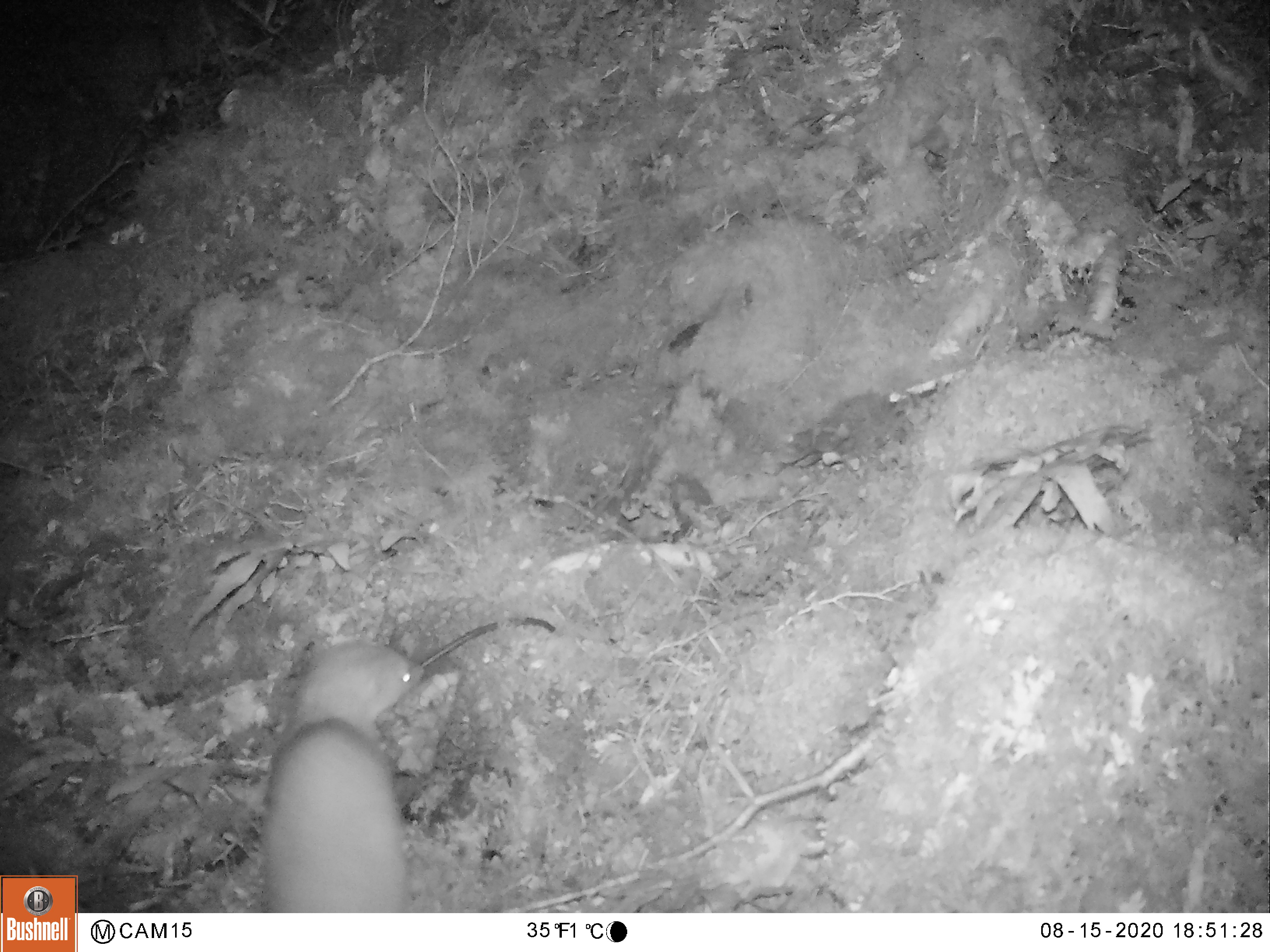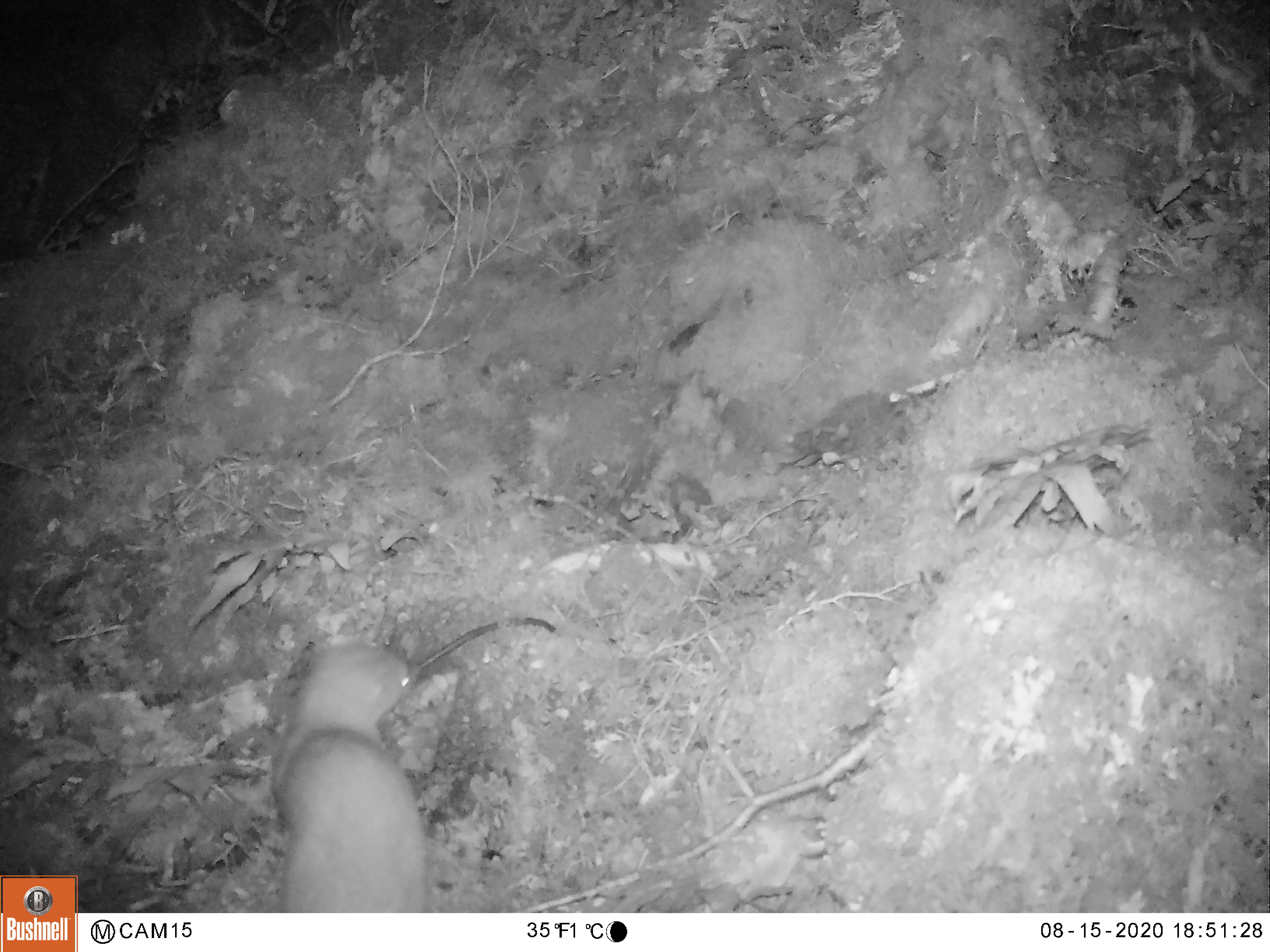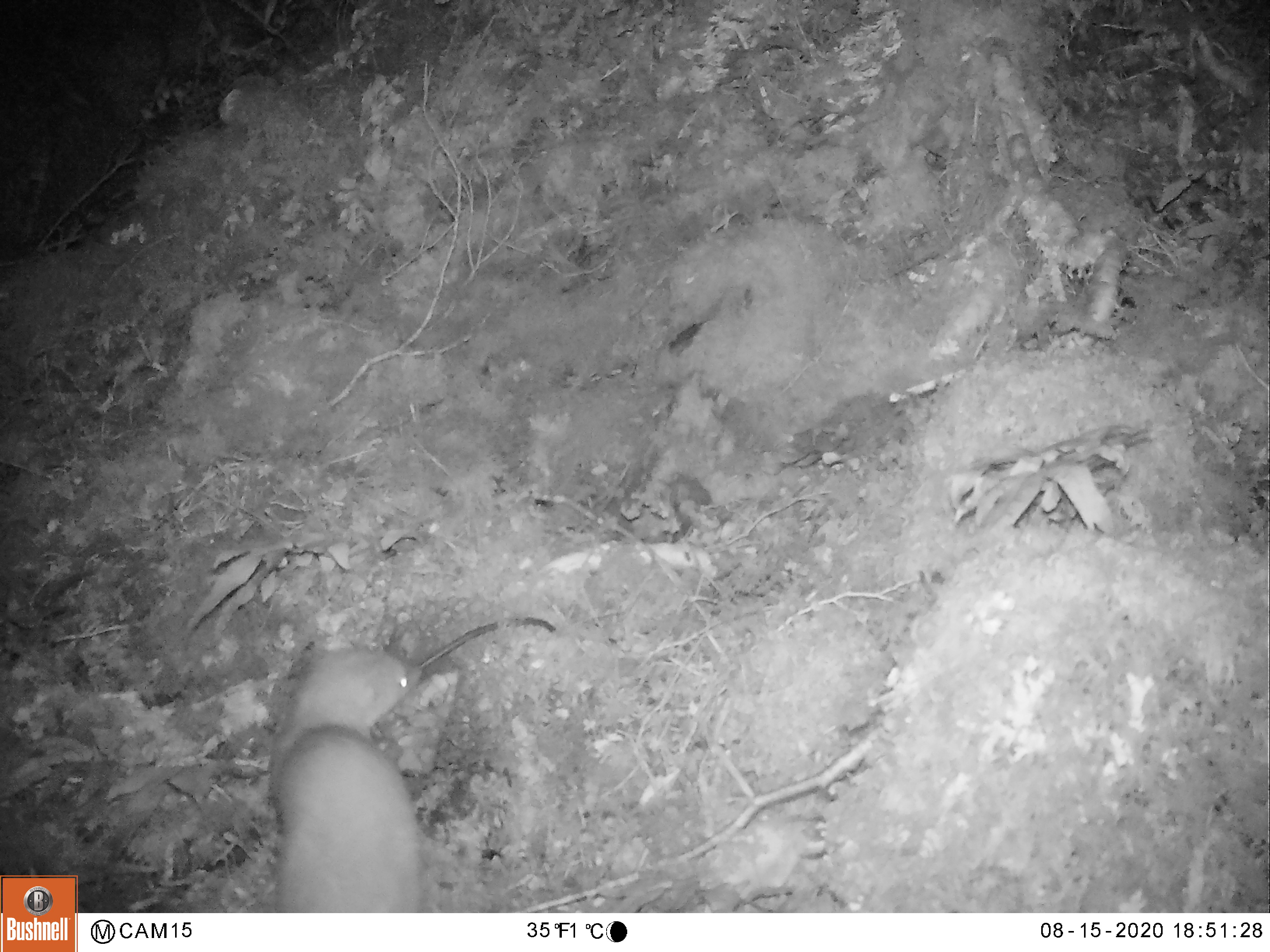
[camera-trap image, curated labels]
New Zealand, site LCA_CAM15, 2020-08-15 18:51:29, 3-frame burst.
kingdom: Animalia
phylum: Chordata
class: Mammalia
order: Carnivora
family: Mustelidae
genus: Mustela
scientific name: Mustela erminea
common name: stoat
Stoat (Mustela erminea).